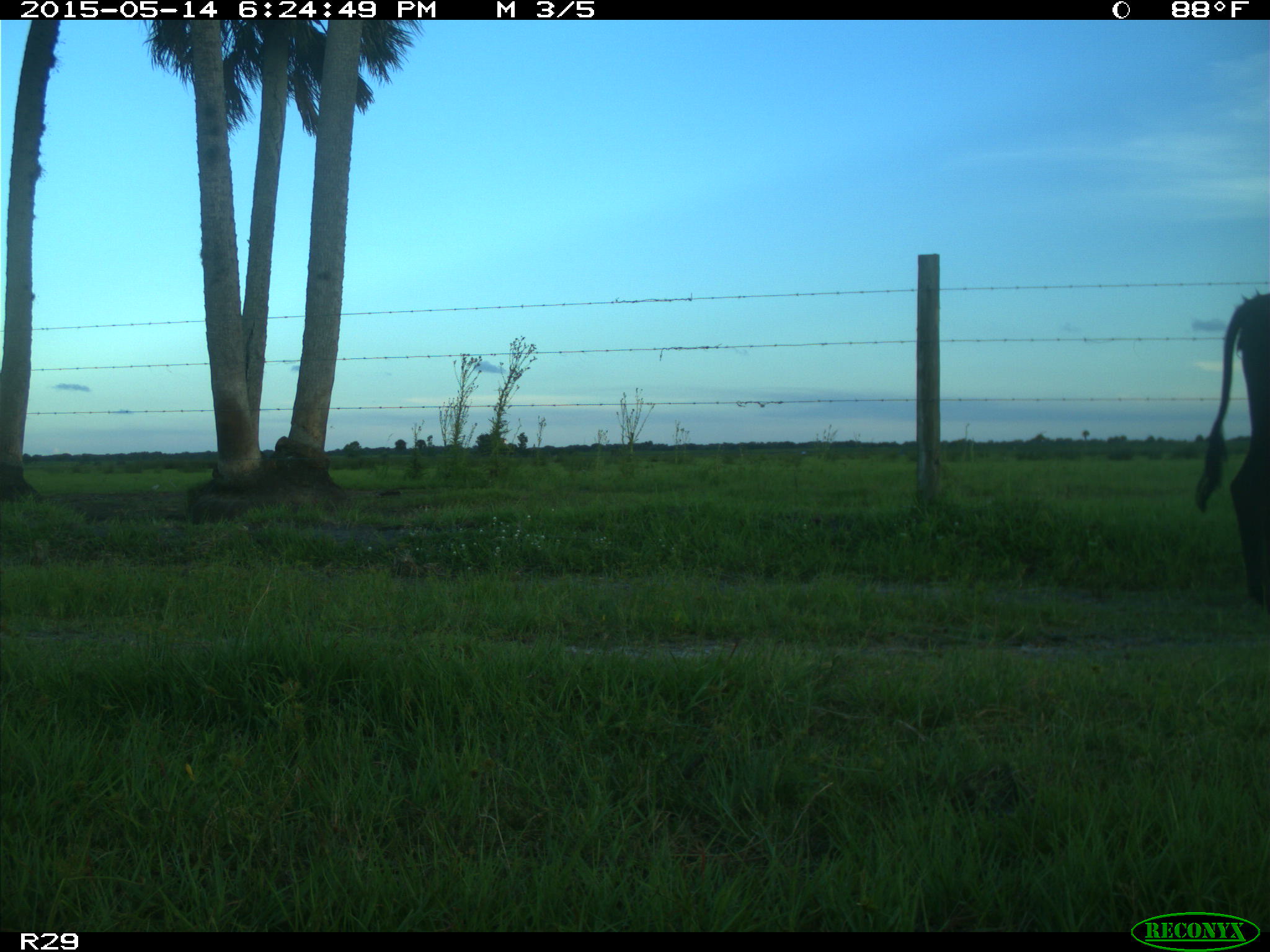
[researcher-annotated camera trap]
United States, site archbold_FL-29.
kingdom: Animalia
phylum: Chordata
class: Mammalia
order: Artiodactyla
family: Bovidae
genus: Bos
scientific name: Bos taurus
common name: domestic cow